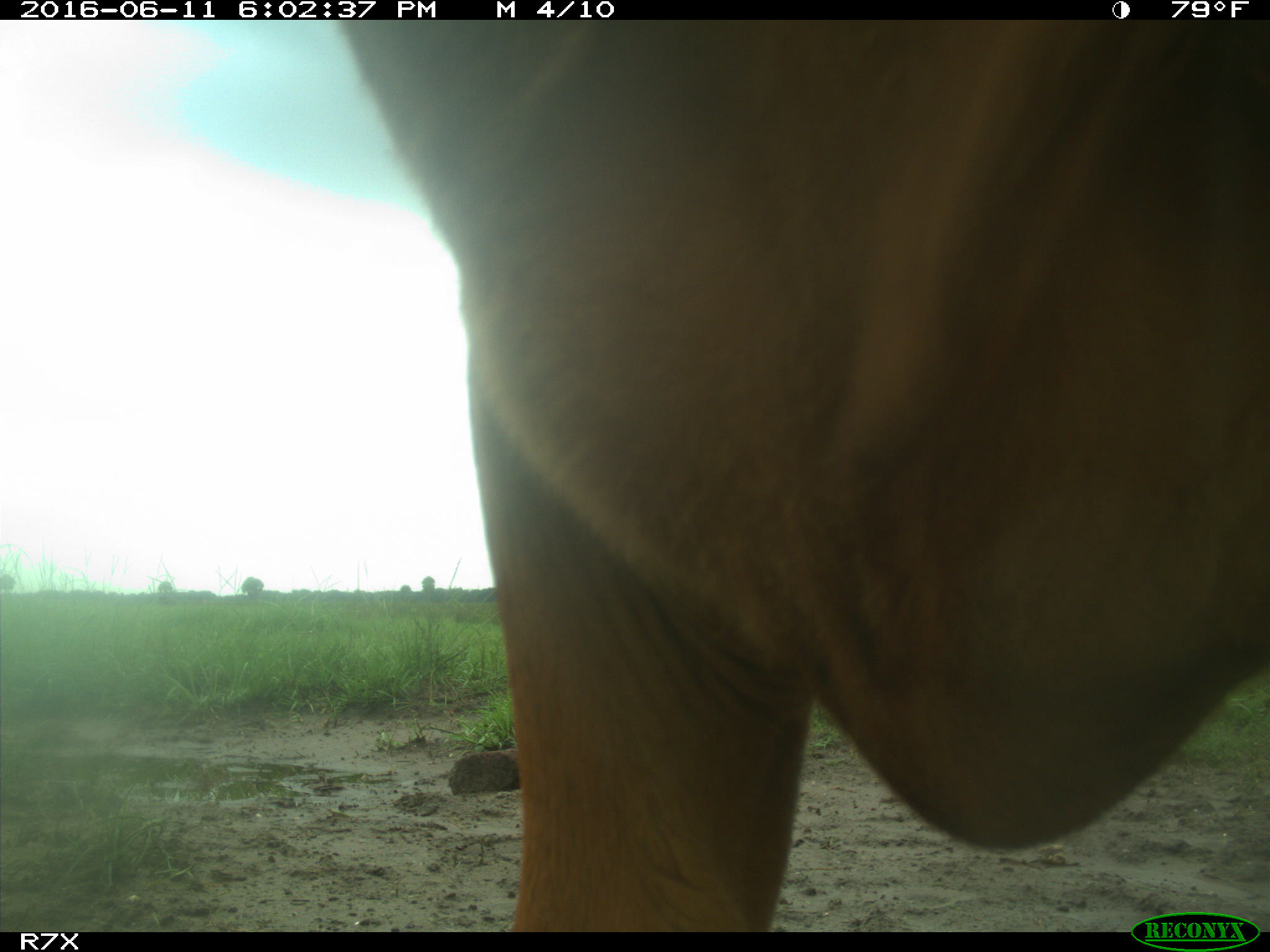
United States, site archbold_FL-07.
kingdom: Animalia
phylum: Chordata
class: Mammalia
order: Artiodactyla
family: Bovidae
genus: Bos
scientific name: Bos taurus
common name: domestic cow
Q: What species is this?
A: Bos taurus (domestic cow).